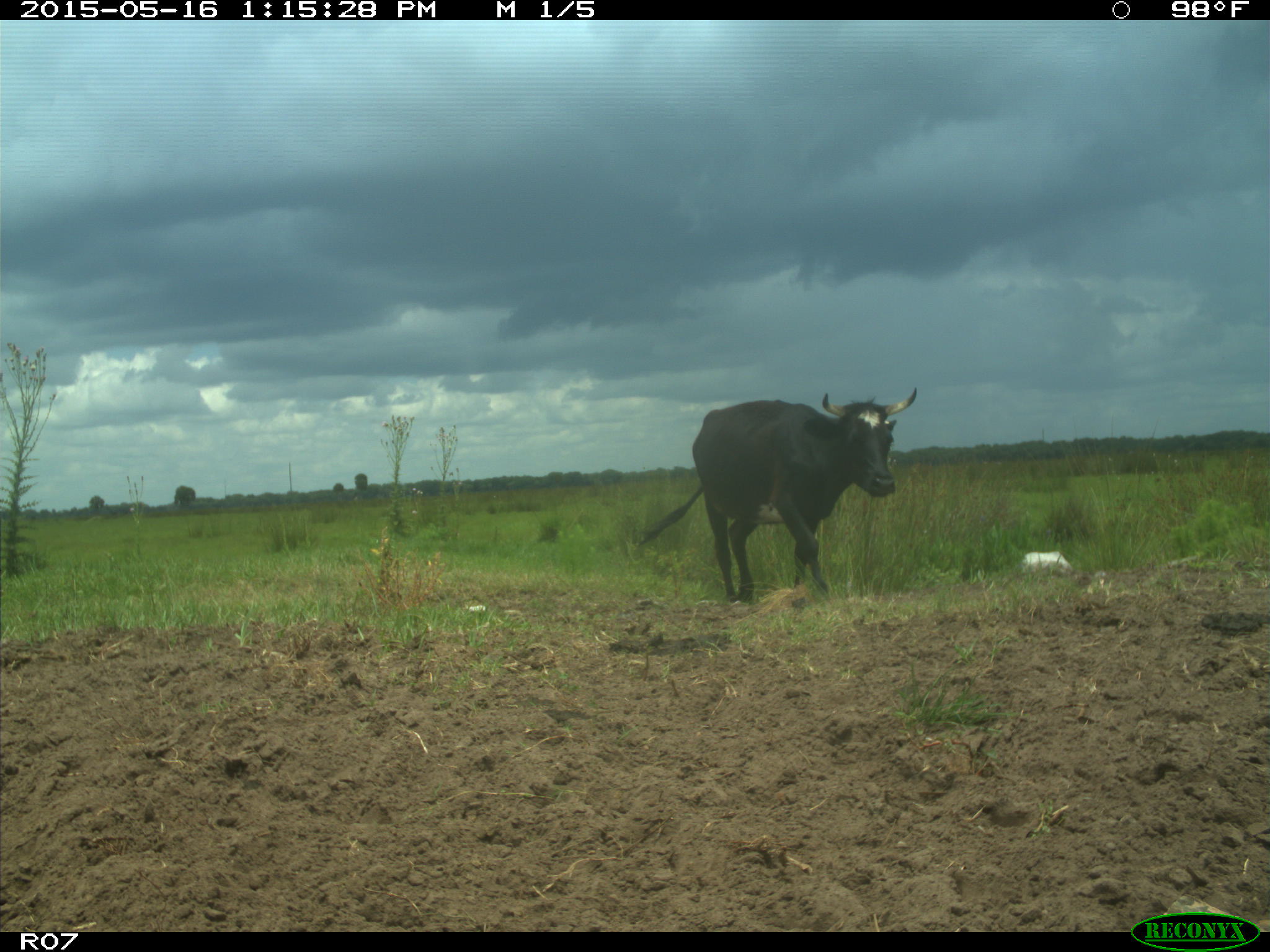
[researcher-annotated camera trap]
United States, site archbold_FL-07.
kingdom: Animalia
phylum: Chordata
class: Mammalia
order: Artiodactyla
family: Bovidae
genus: Bos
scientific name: Bos taurus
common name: domestic cow